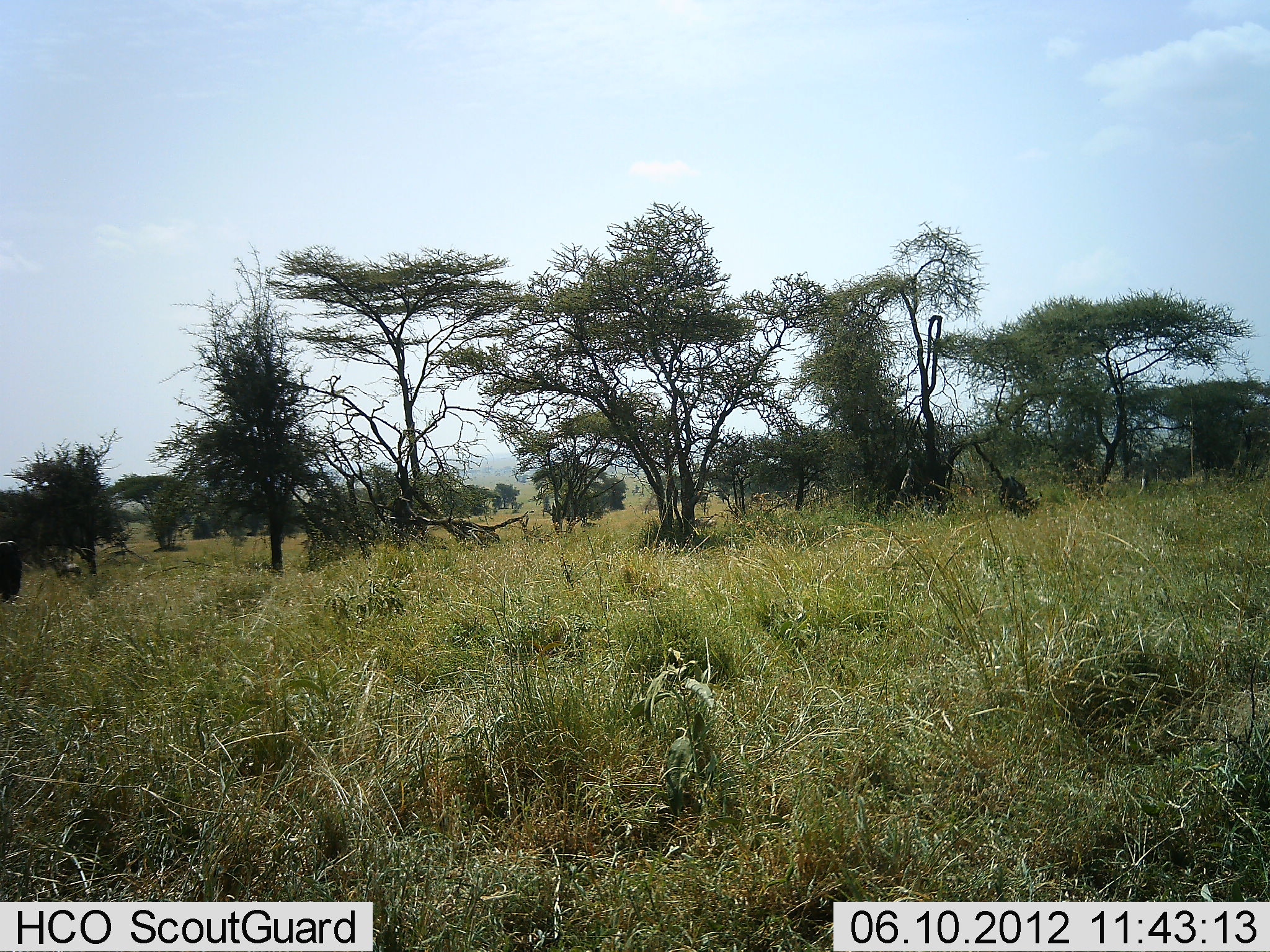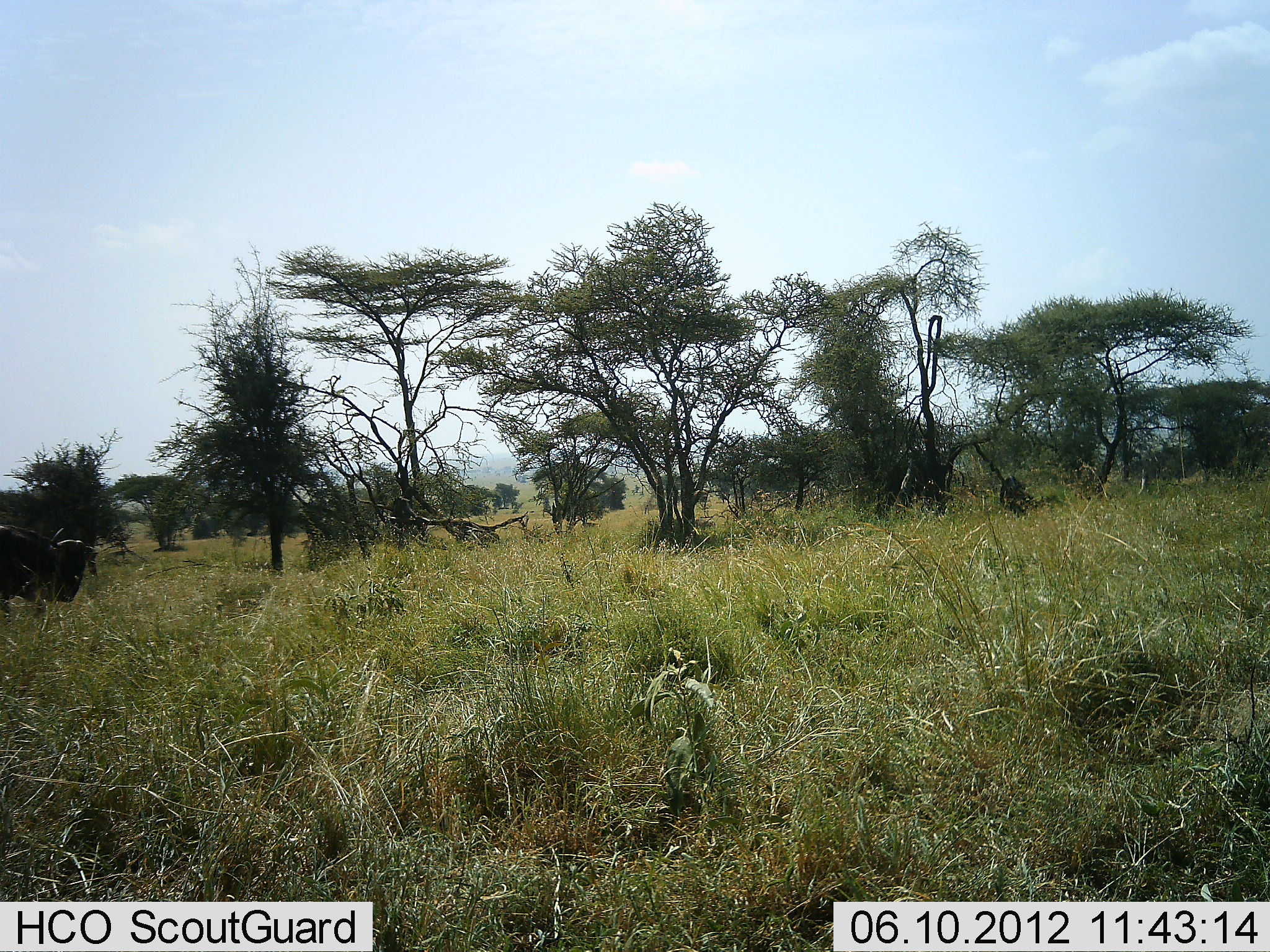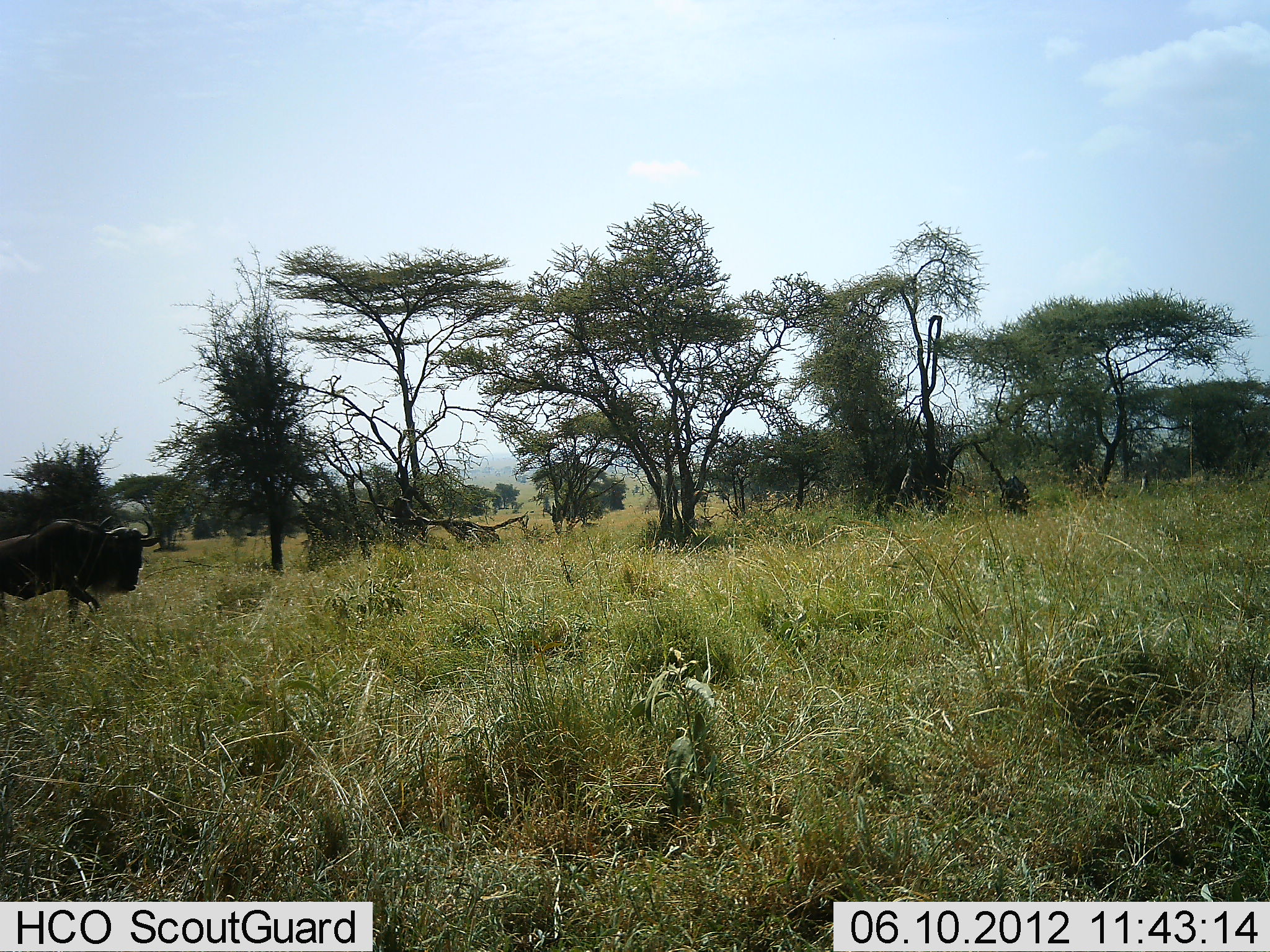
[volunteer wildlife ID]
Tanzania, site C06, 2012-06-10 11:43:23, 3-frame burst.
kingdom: Animalia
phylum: Chordata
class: Mammalia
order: Artiodactyla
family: Bovidae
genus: Connochaetes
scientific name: Connochaetes taurinus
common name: blue wildebeest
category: wildebeest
Wildebeest (blue wildebeest) (Connochaetes taurinus), count 1. Behavior (volunteer vote fractions): standing 9%, resting 0%, moving 100%, interacting 0%. Young present (vote fraction): 0%. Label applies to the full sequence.